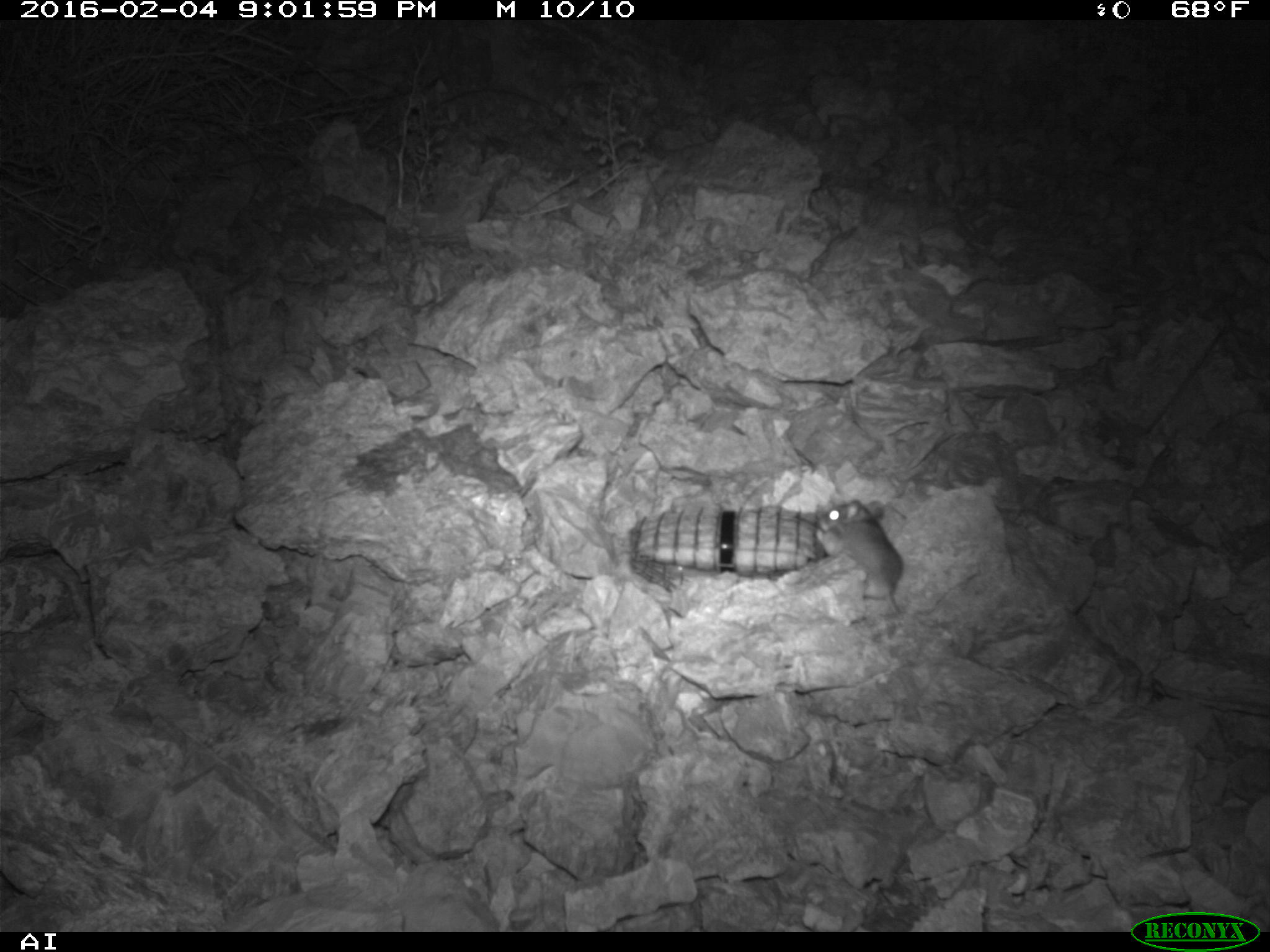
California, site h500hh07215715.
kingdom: Animalia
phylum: Chordata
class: Mammalia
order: Rodentia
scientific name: Rodentia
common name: rodent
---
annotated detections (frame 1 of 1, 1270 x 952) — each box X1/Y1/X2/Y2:
rodent: 813/498/907/612